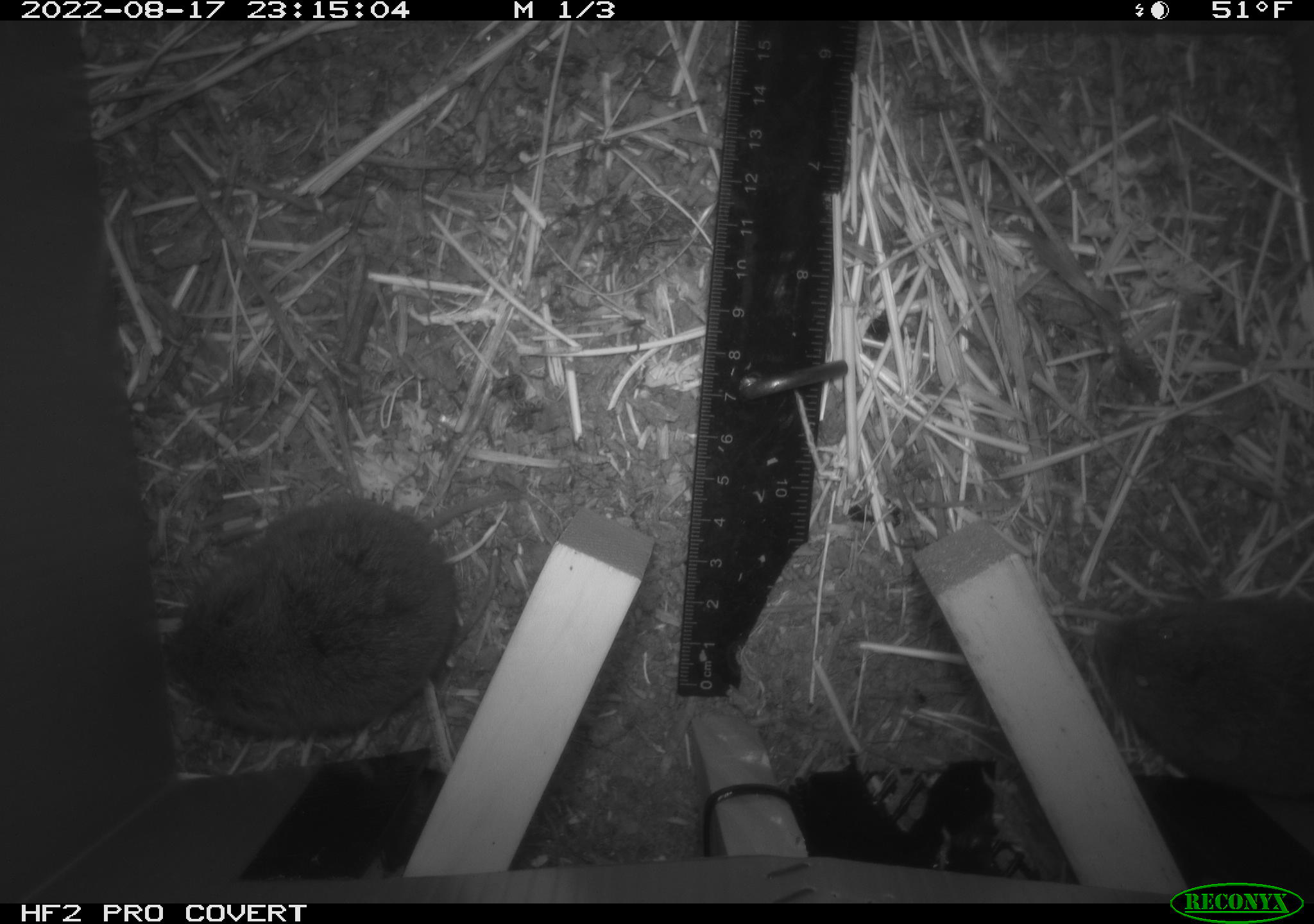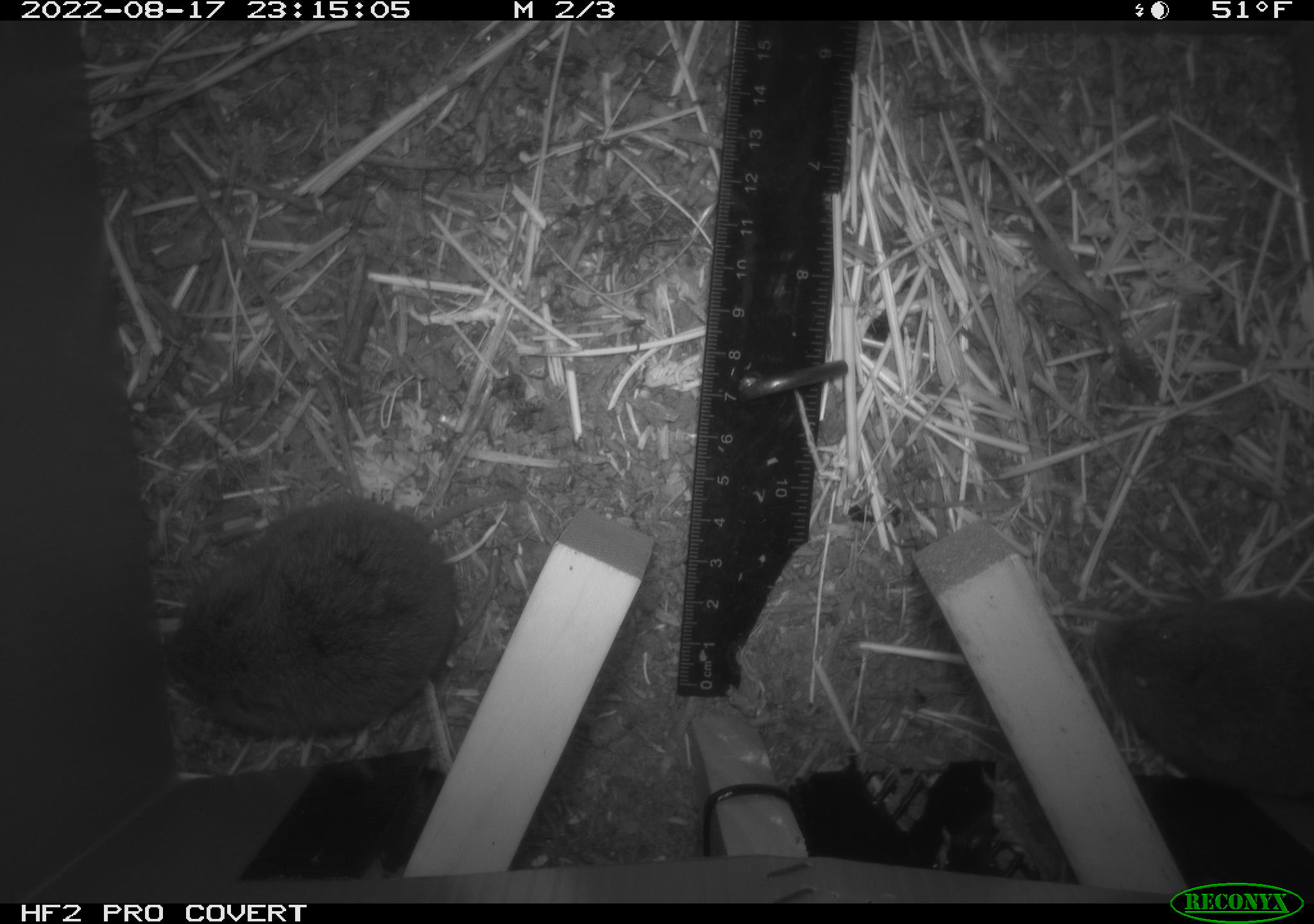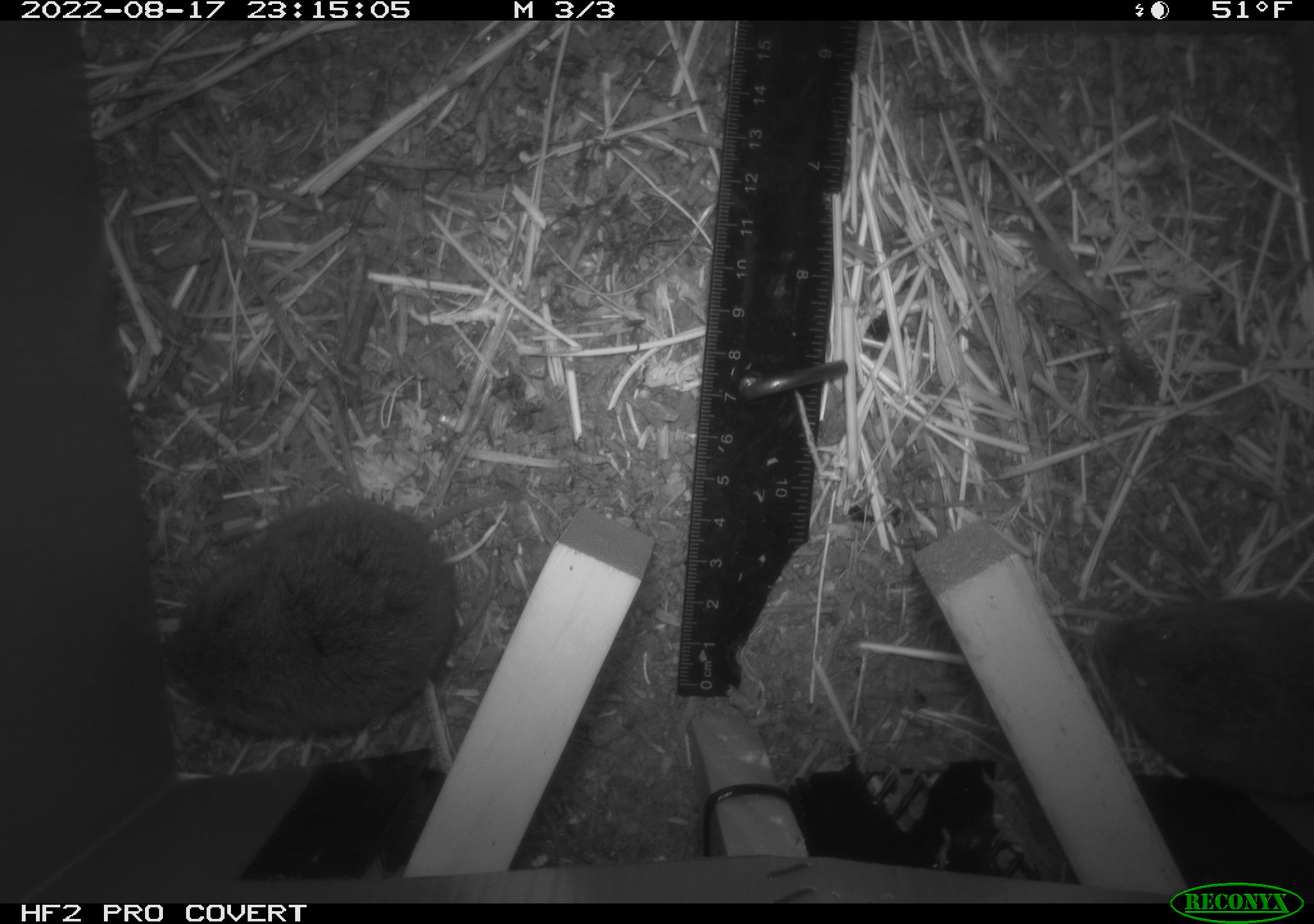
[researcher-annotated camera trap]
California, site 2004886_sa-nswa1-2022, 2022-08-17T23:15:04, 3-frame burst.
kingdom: Animalia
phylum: Chordata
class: Mammalia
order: Rodentia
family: Cricetidae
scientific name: Cricetidae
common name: hamsters, voles, lemmings, and allies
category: cricetidae family